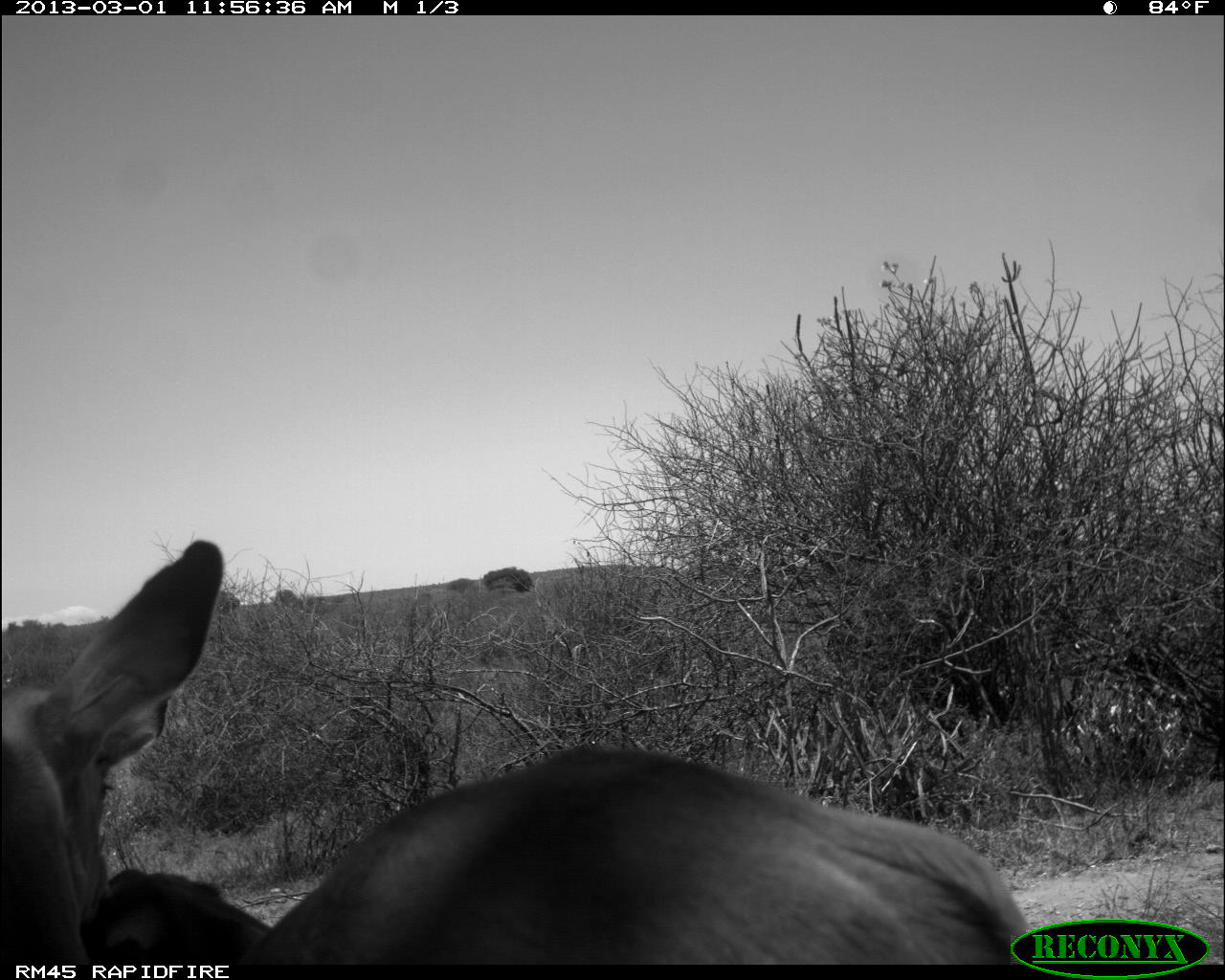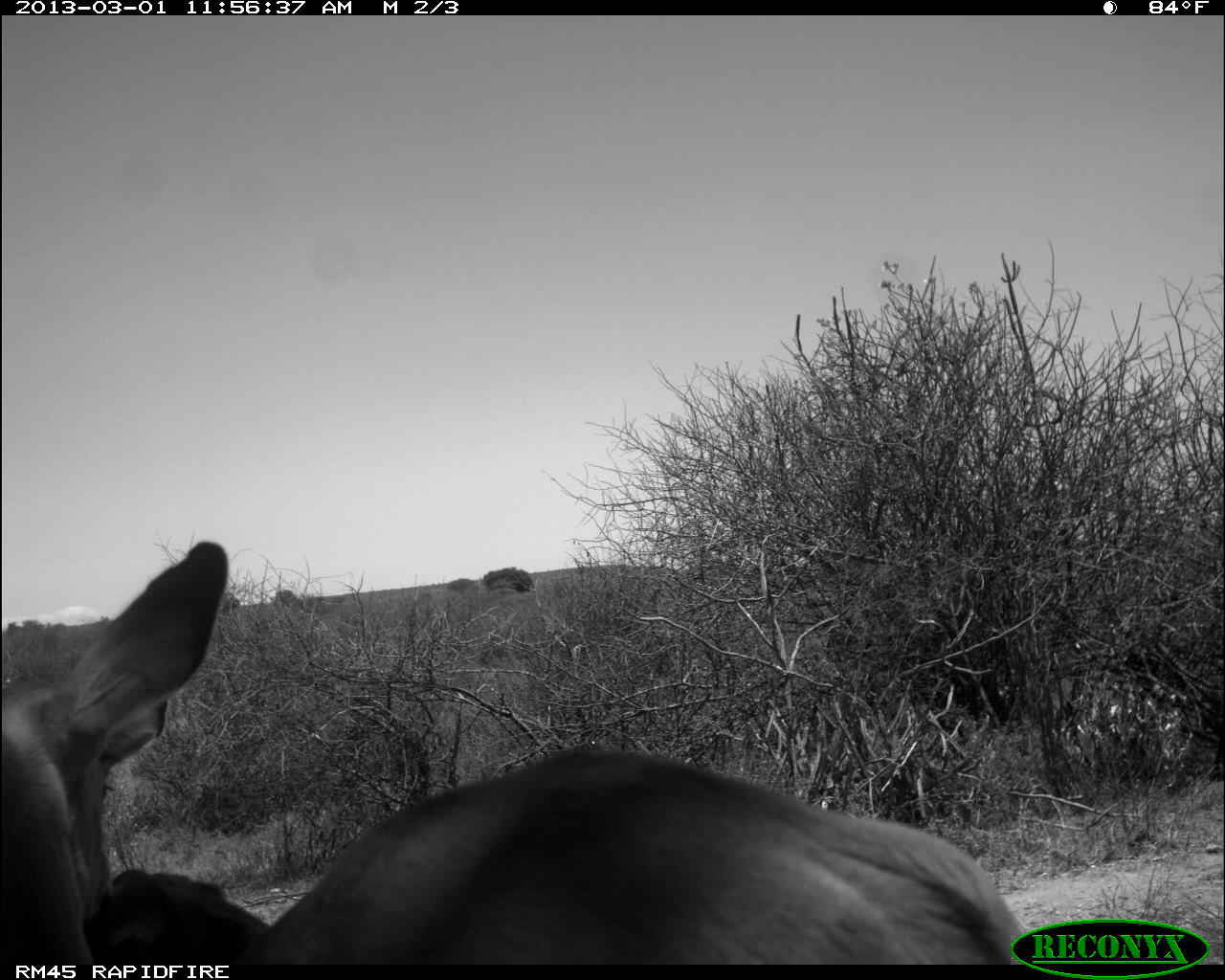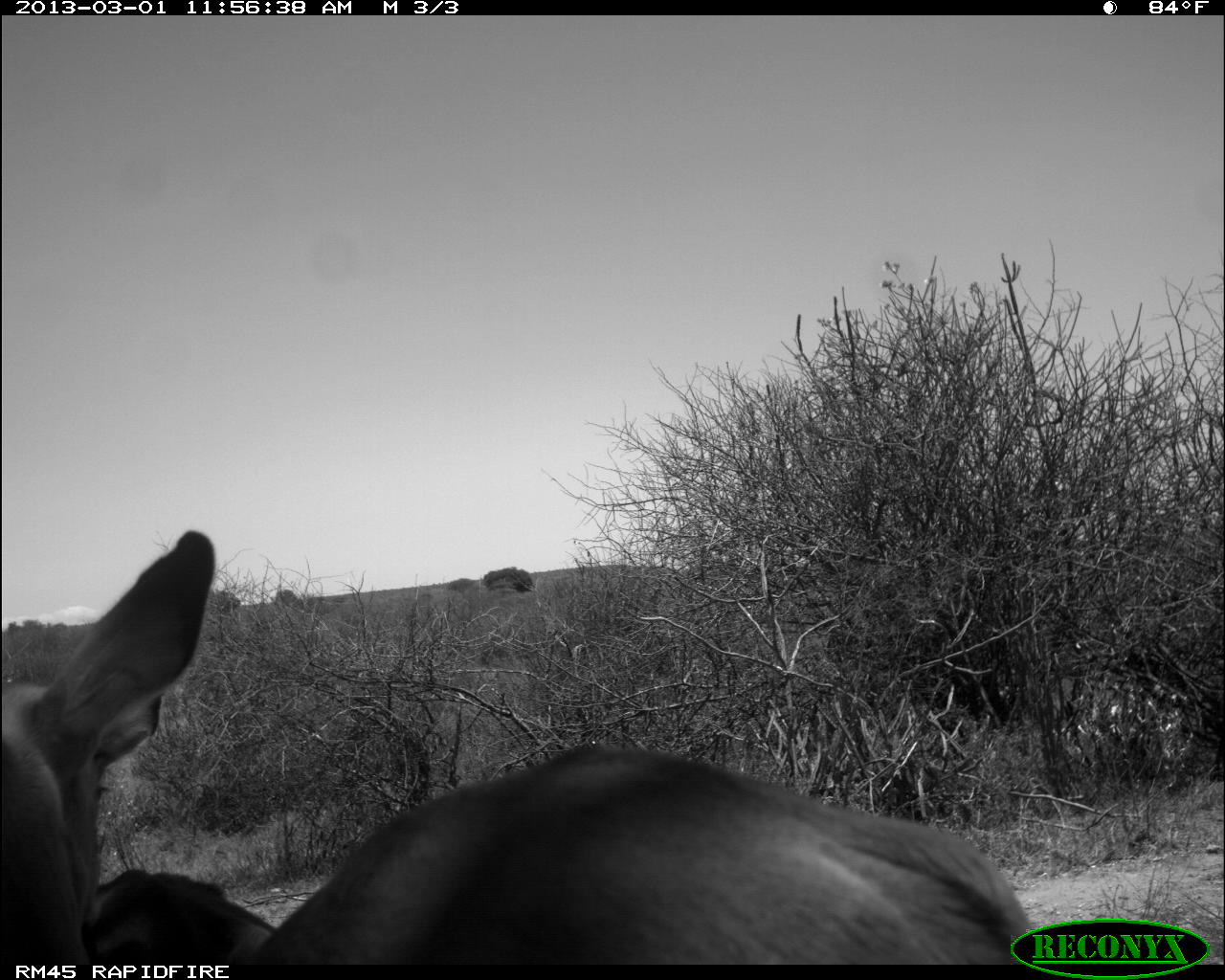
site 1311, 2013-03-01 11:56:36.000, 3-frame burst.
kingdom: Animalia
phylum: Chordata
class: Mammalia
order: Artiodactyla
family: Bovidae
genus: Aepyceros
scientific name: Aepyceros melampus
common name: impala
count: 2